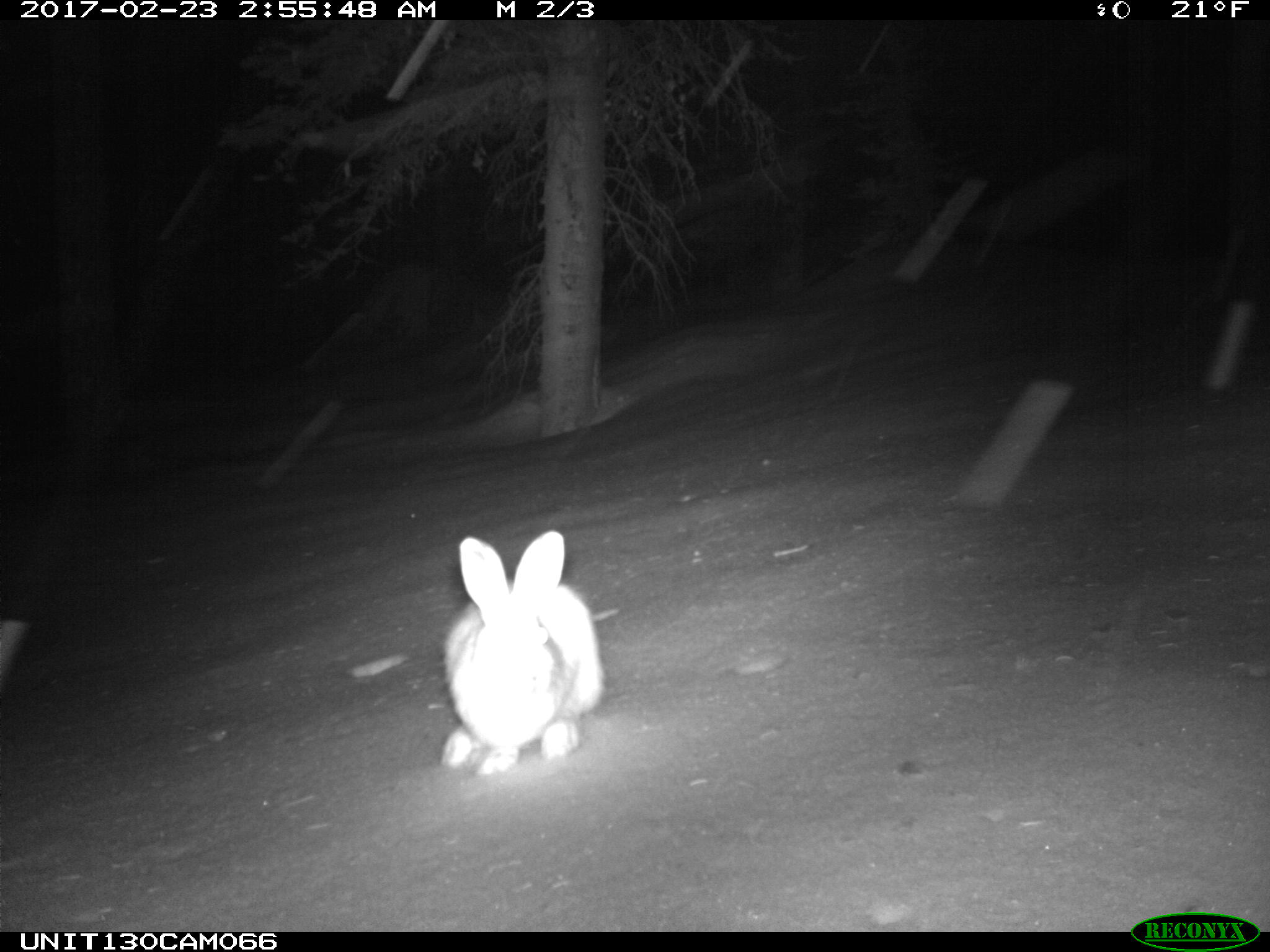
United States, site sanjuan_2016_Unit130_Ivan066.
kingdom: Animalia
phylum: Chordata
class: Mammalia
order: Lagomorpha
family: Leporidae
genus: Lepus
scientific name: Lepus americanus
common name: snowshoe hare